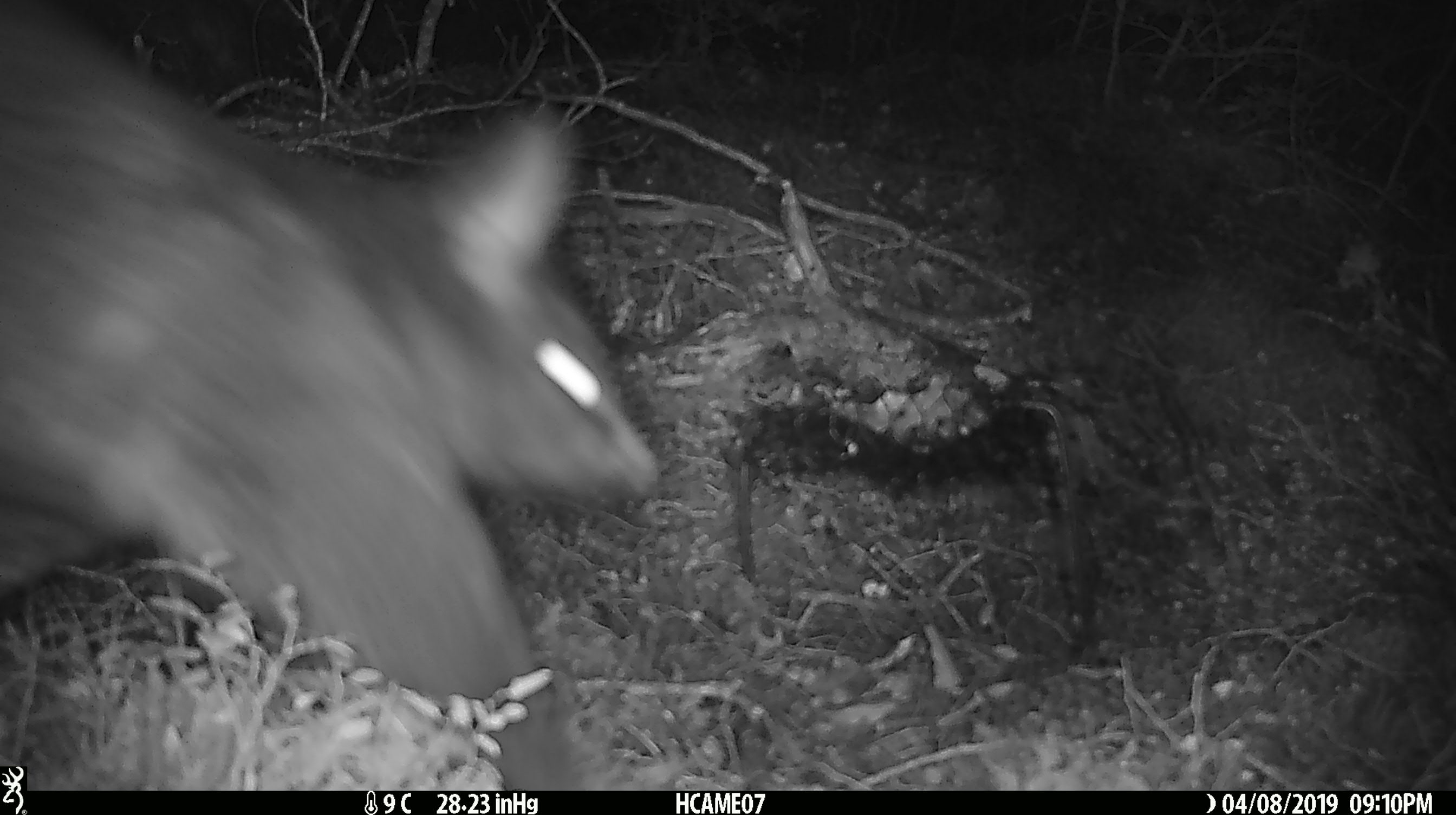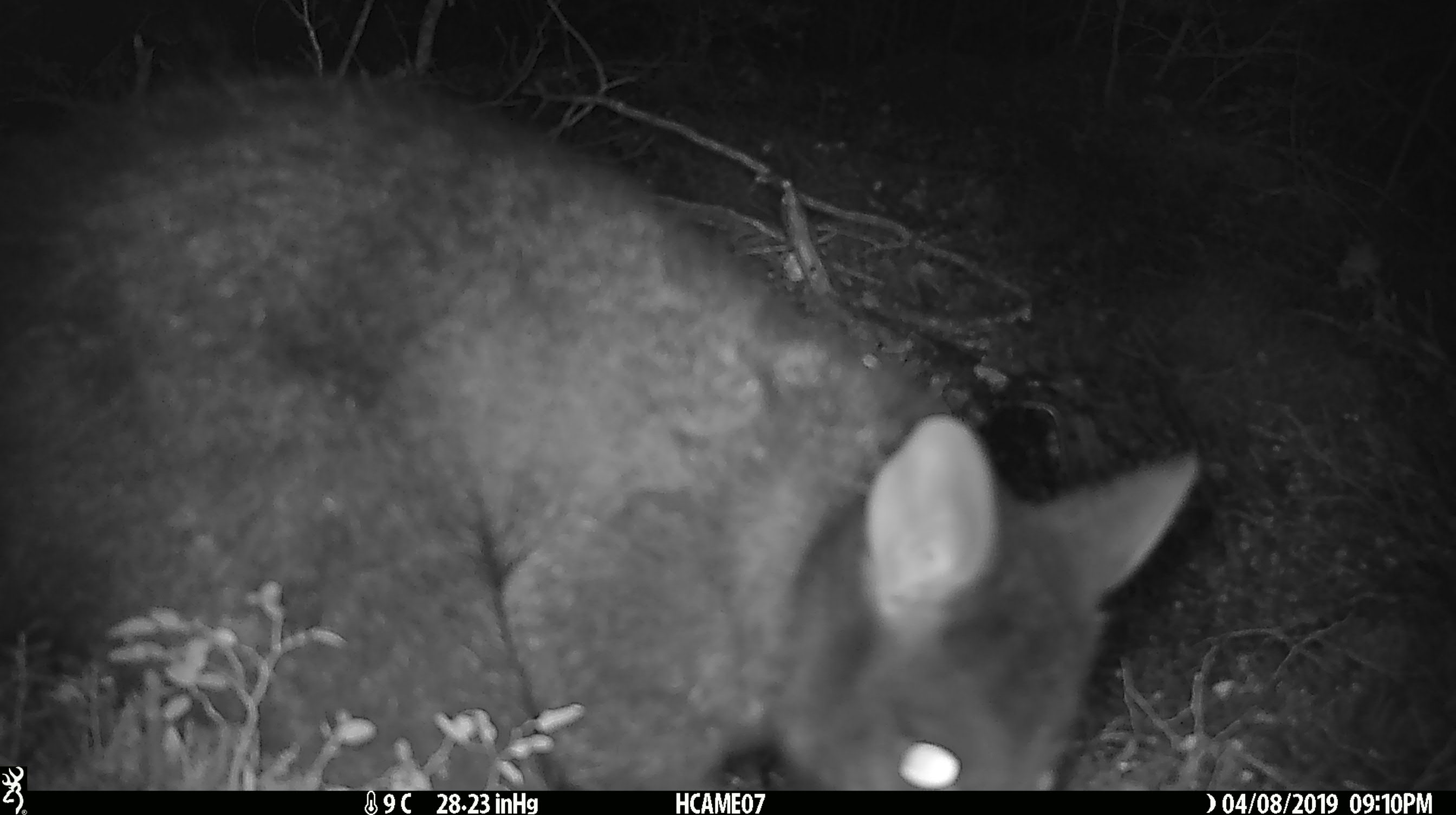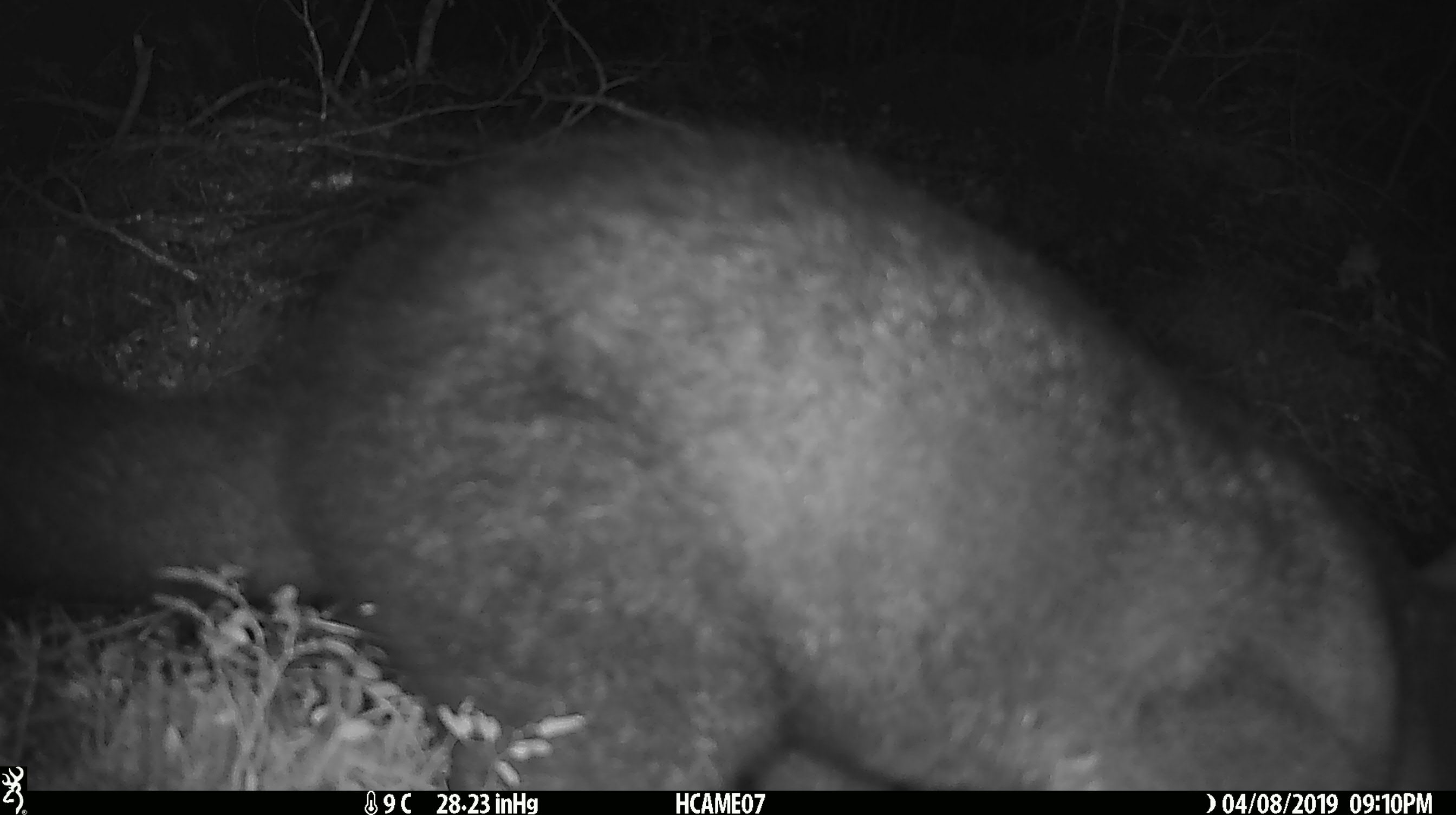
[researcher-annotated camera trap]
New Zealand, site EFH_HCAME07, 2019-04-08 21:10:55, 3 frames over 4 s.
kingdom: Animalia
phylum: Chordata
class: Mammalia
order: Diprotodontia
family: Phalangeridae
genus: Trichosurus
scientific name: Trichosurus vulpecula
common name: common brushtail possum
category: possum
Possum (common brushtail possum) (Trichosurus vulpecula).